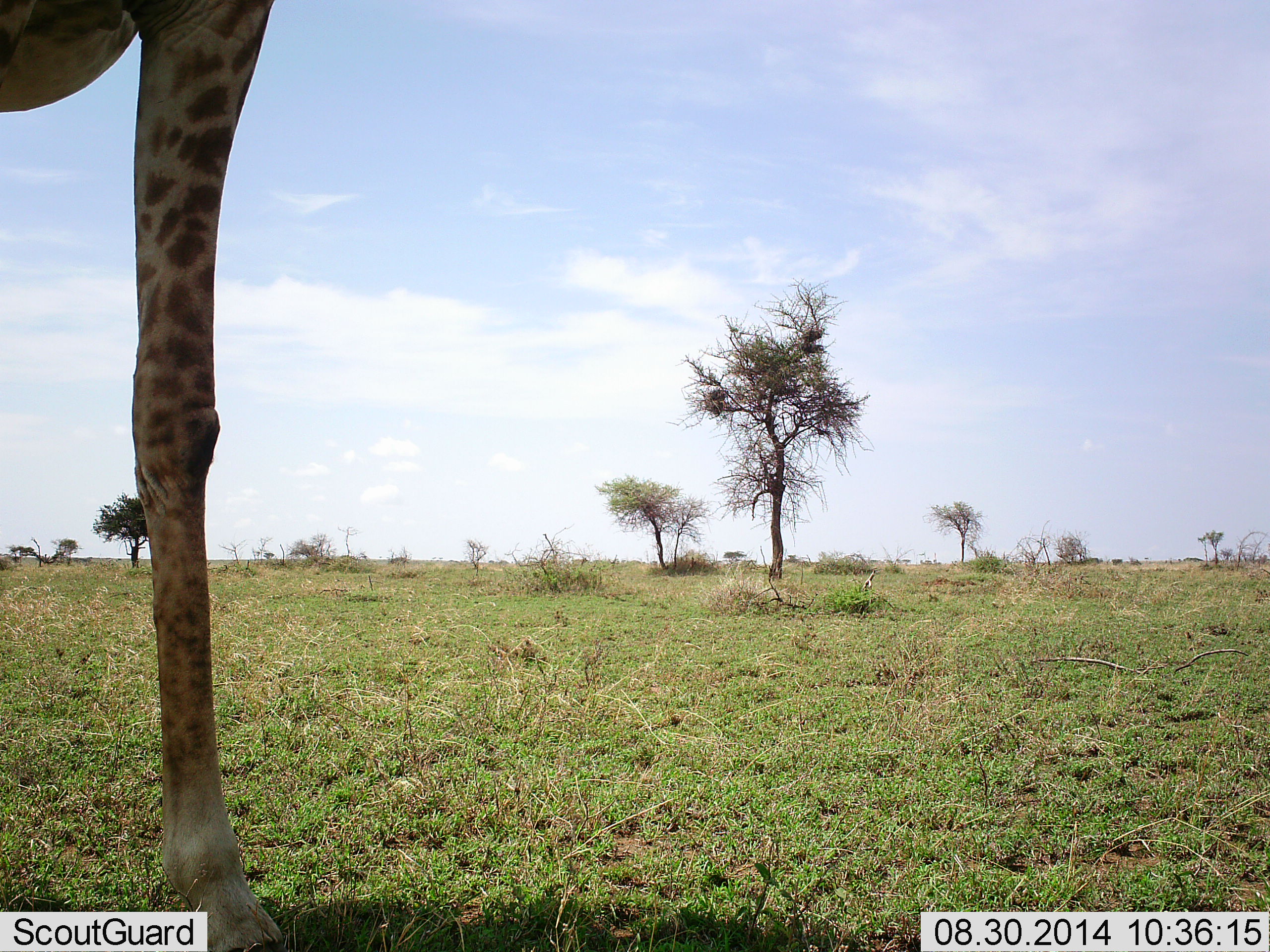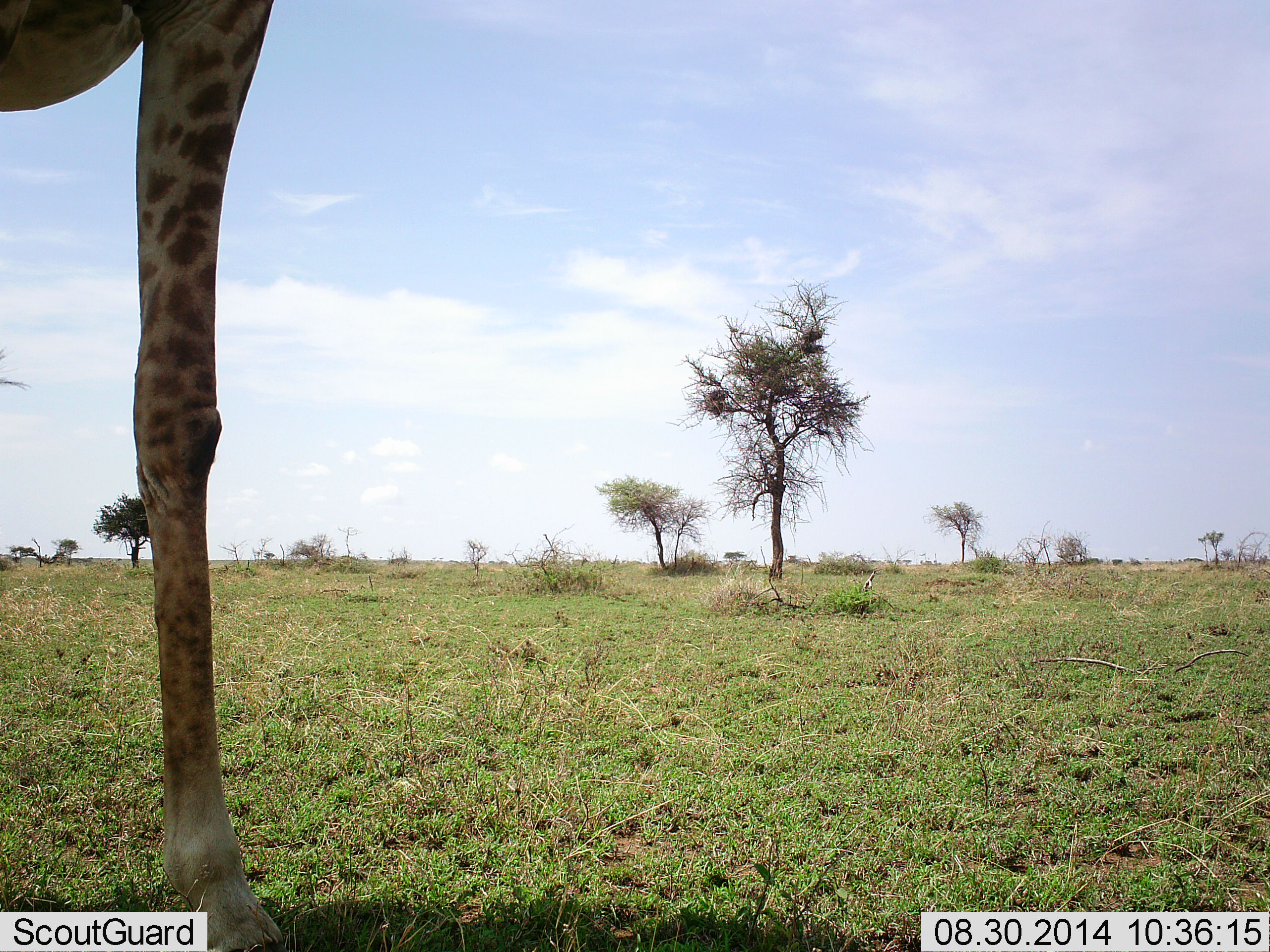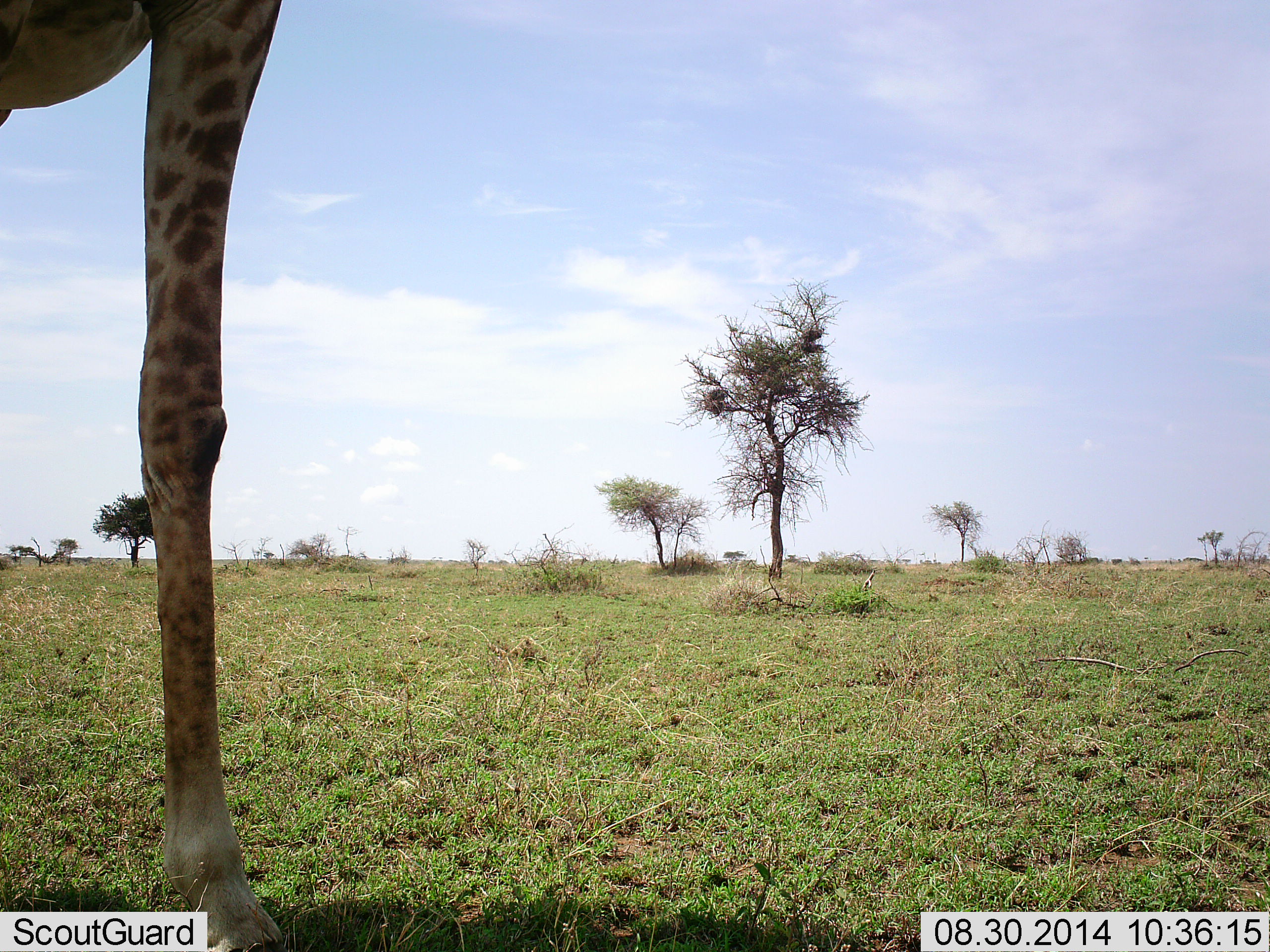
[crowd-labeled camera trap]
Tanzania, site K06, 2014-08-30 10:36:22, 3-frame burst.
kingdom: Animalia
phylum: Chordata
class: Mammalia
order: Artiodactyla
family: Giraffidae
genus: Giraffa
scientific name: Giraffa camelopardalis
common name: giraffe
Giraffe (Giraffa camelopardalis), count 1. Behavior (volunteer vote fractions): standing 100%, resting 0%, moving 0%, interacting 0%. Young present (vote fraction): 0%. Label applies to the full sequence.